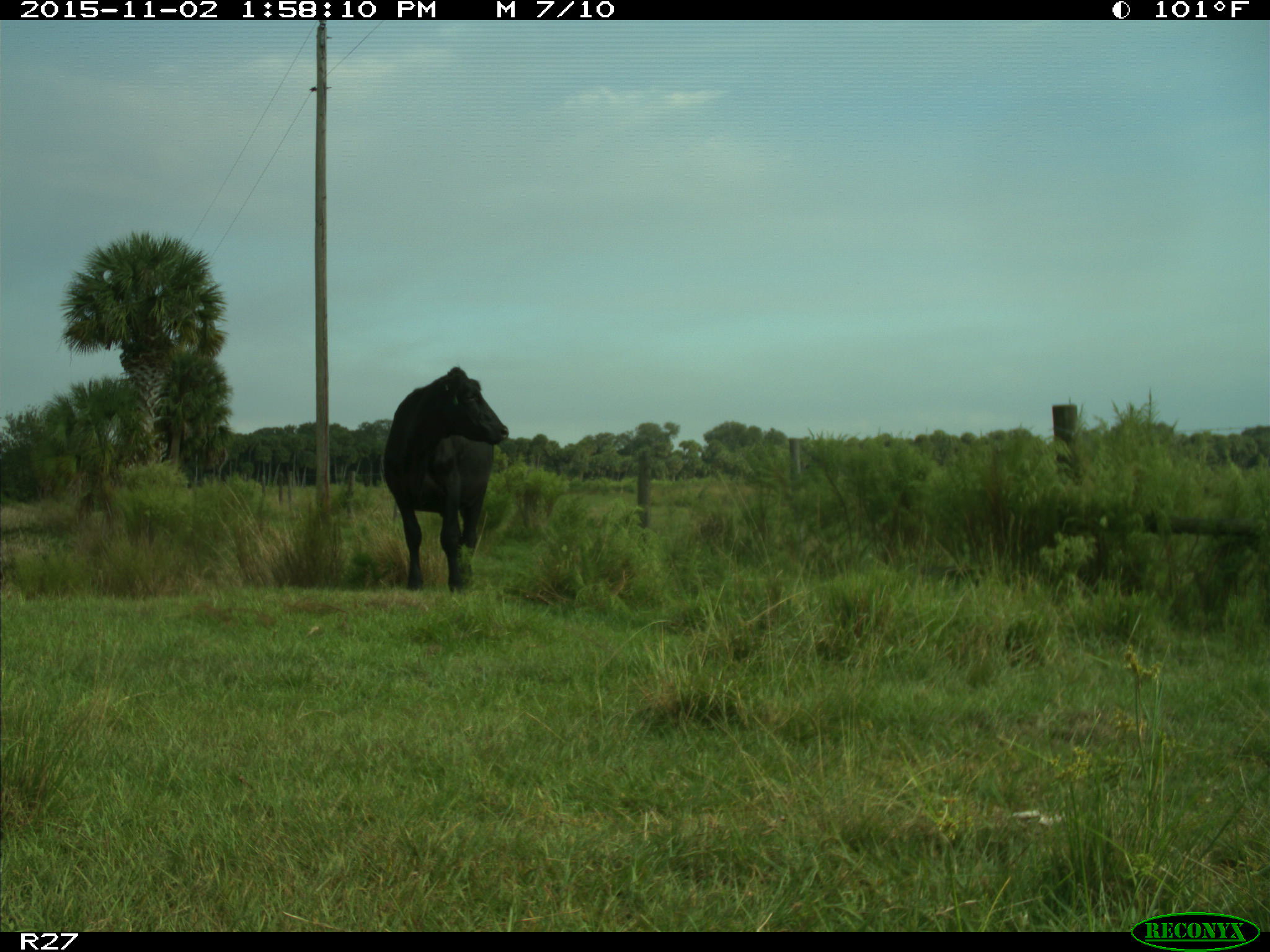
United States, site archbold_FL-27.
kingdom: Animalia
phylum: Chordata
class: Mammalia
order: Artiodactyla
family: Bovidae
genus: Bos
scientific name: Bos taurus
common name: domestic cow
Bos taurus (domestic cow).